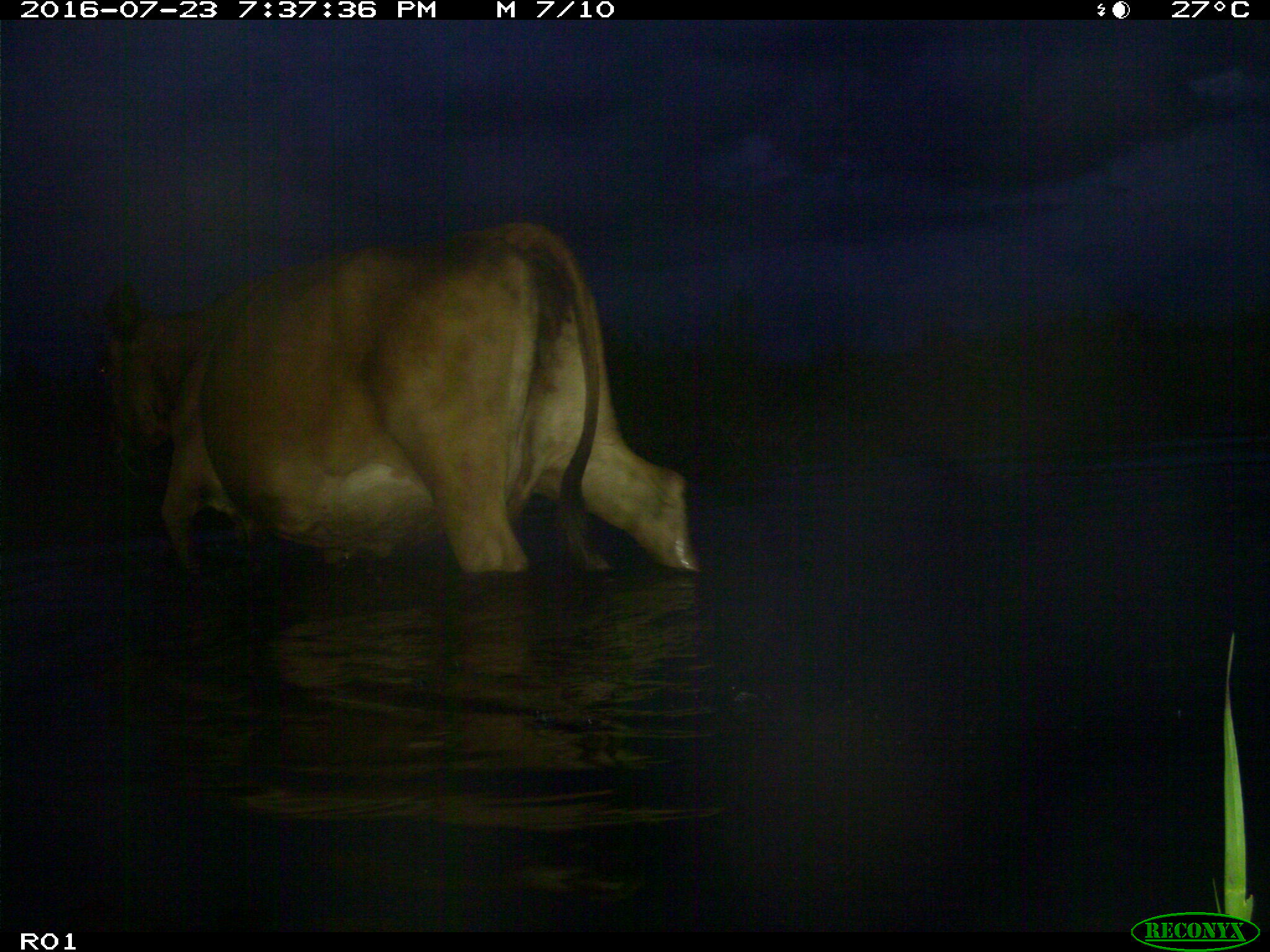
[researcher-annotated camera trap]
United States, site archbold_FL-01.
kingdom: Animalia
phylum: Chordata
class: Mammalia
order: Artiodactyla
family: Bovidae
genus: Bos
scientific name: Bos taurus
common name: domestic cow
Bos taurus (domestic cow).